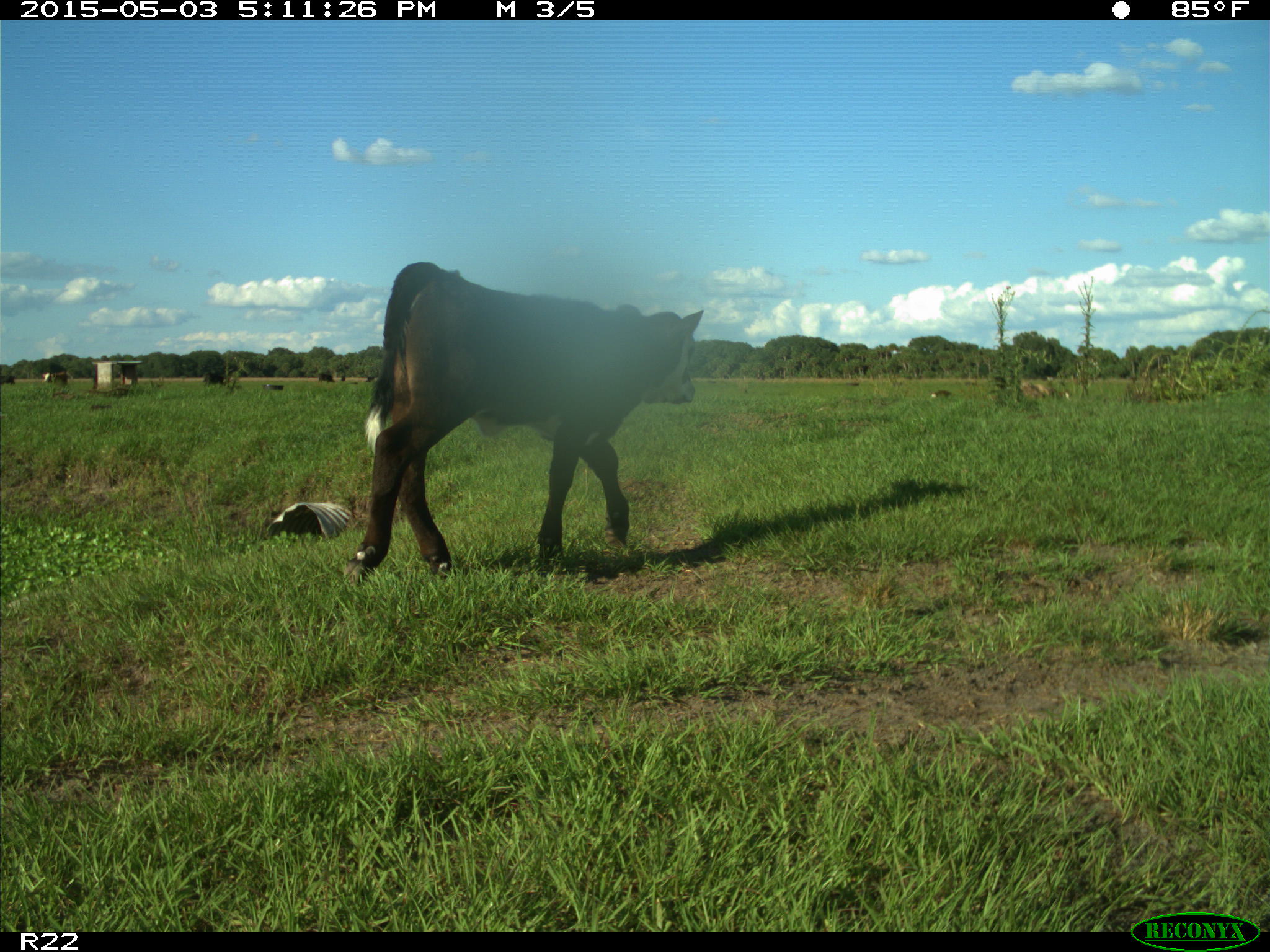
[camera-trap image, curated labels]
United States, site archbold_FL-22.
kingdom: Animalia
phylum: Chordata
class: Mammalia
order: Artiodactyla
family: Bovidae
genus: Bos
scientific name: Bos taurus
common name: domestic cow